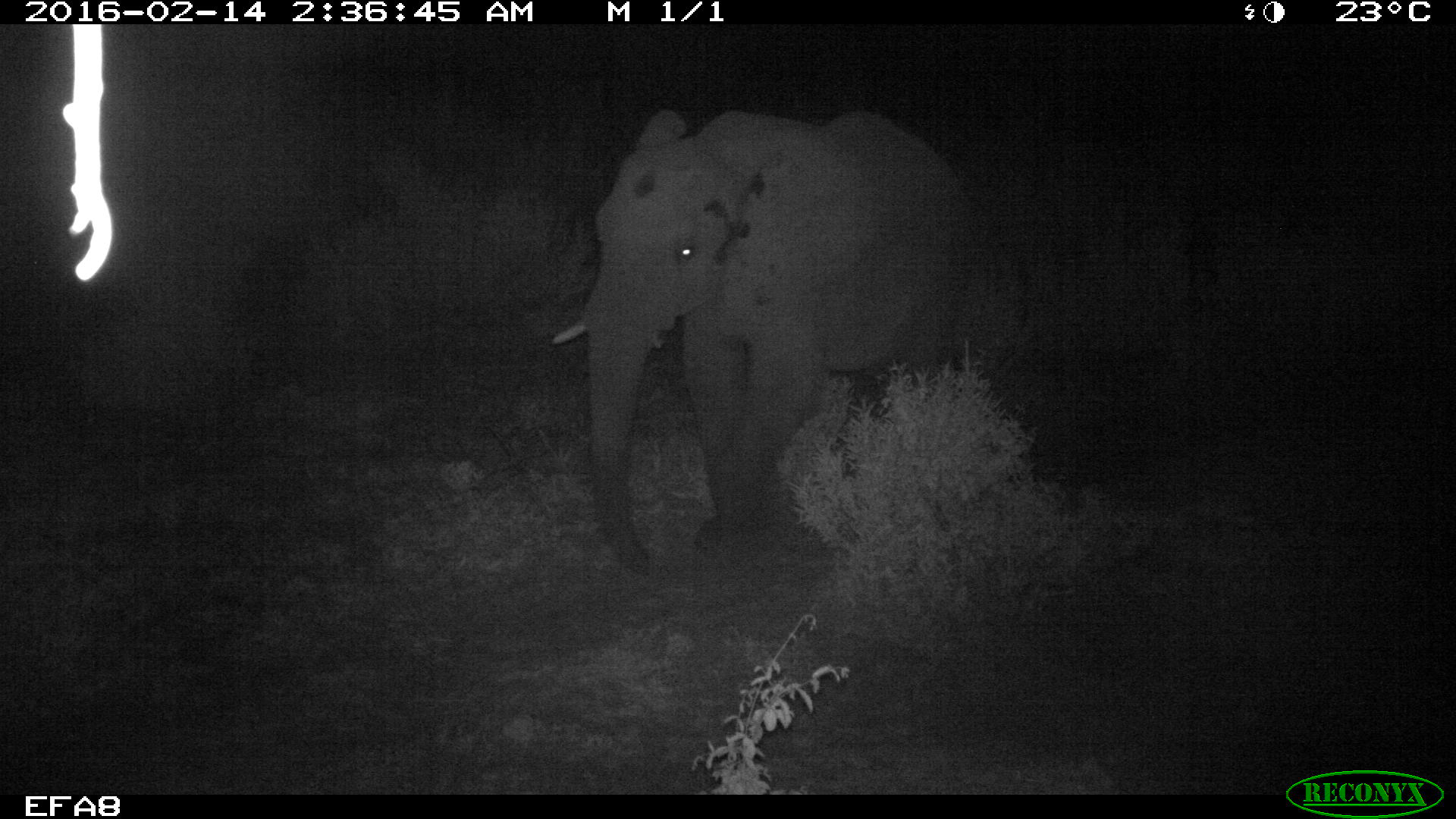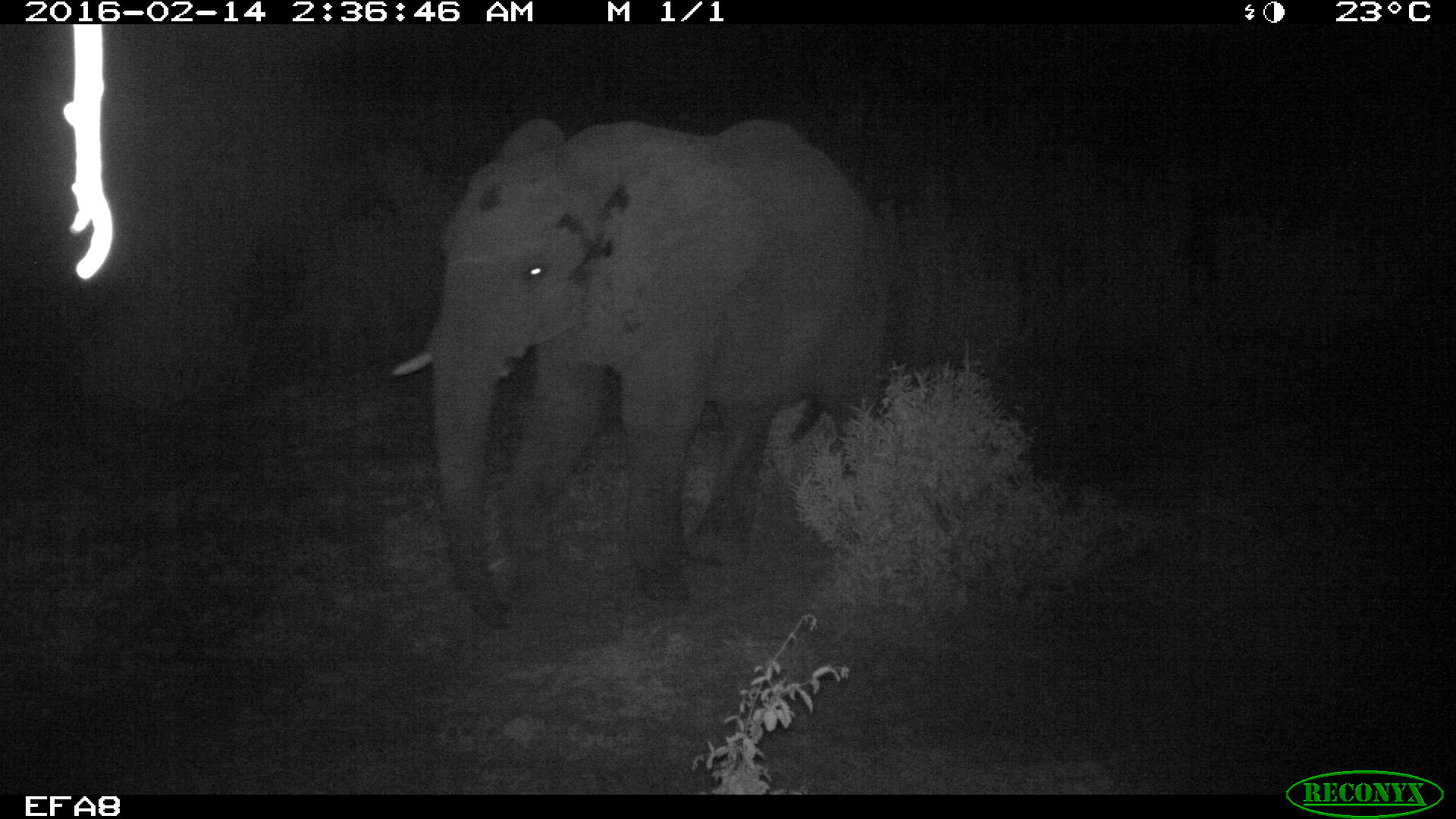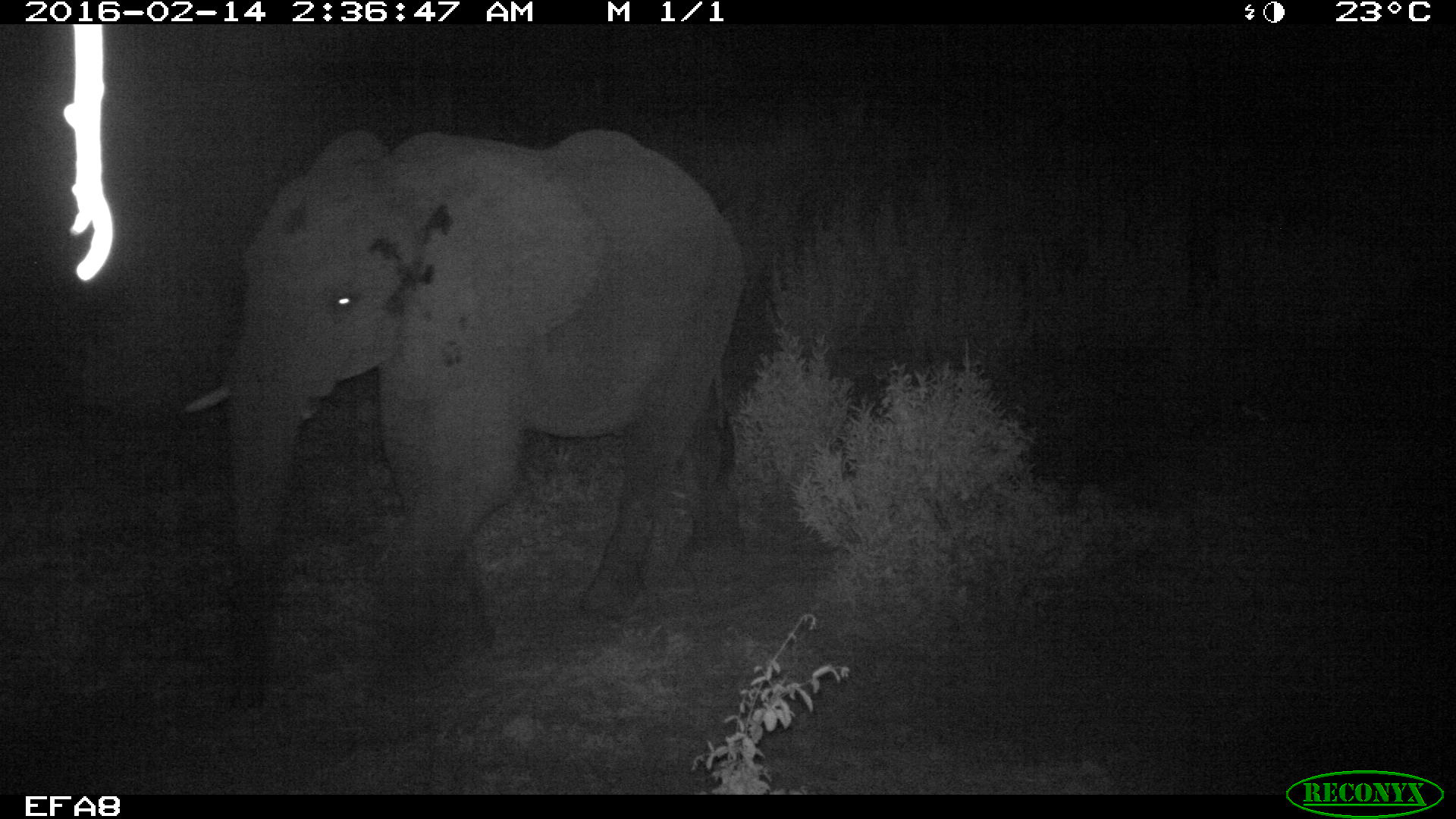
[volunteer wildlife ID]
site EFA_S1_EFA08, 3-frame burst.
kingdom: Animalia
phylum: Chordata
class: Mammalia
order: Proboscidea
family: Elephantidae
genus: Loxodonta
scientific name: Loxodonta africana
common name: african bush elephant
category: elephant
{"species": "elephant (african bush elephant) (Loxodonta africana)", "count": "1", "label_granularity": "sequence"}